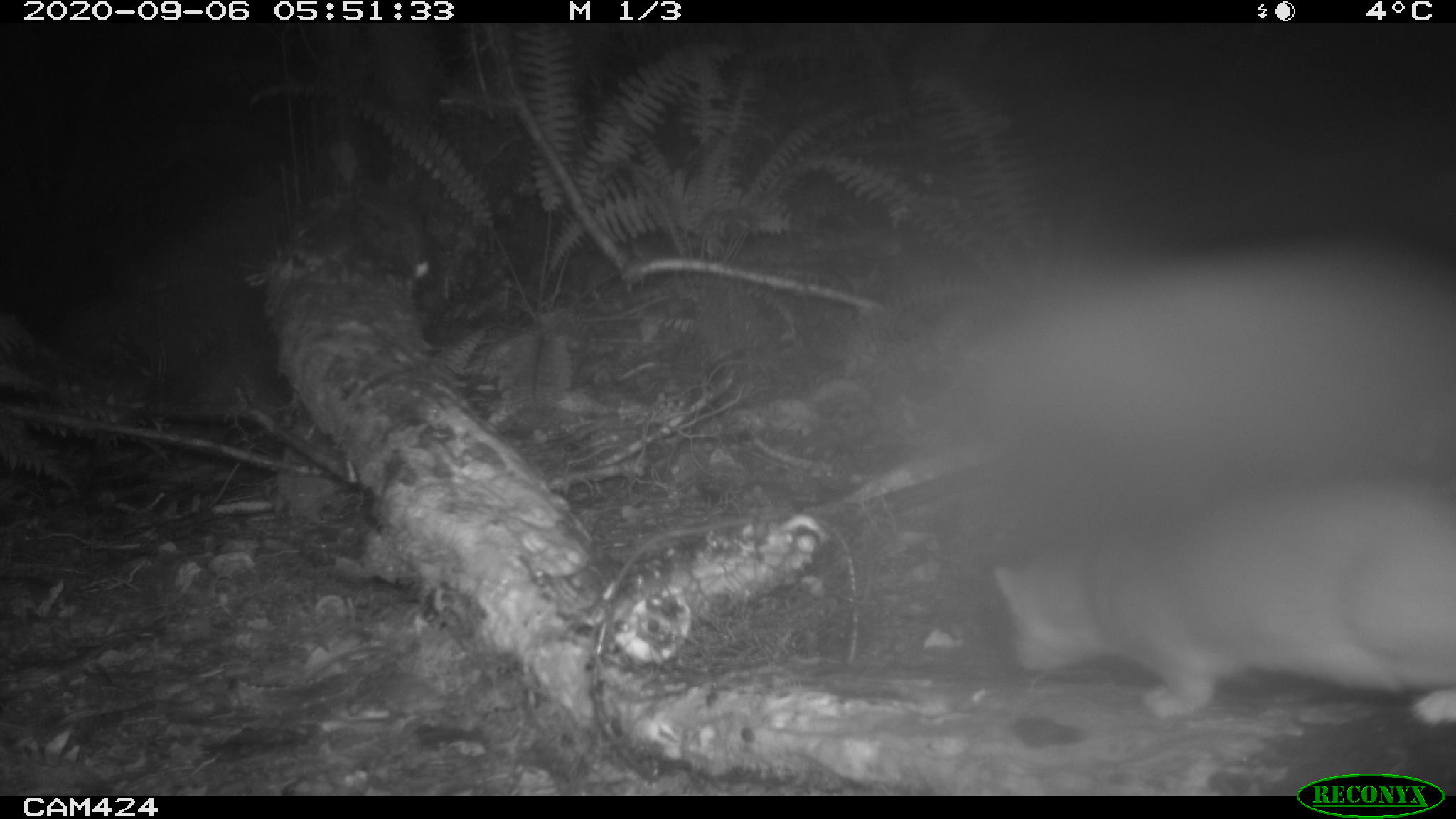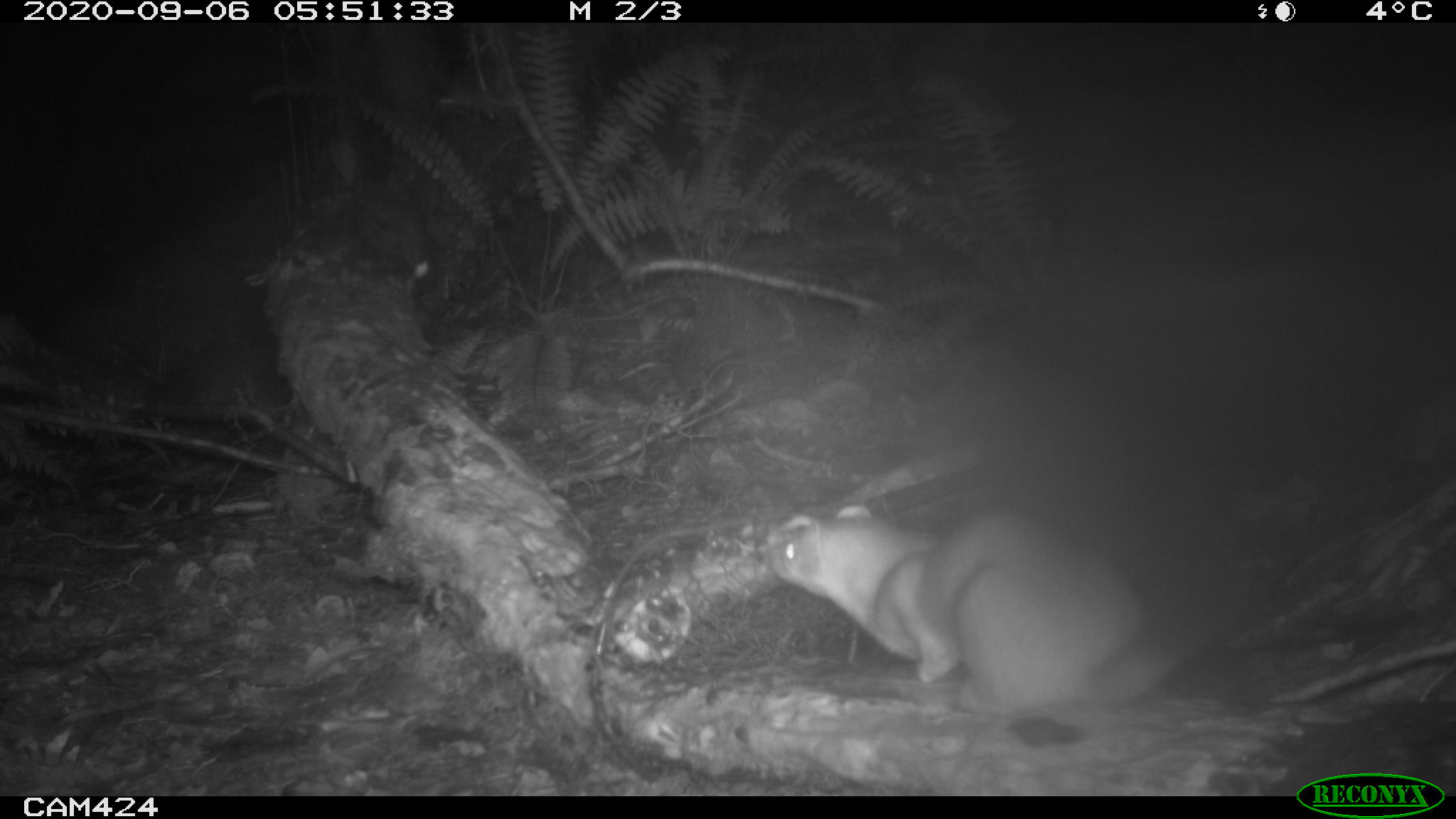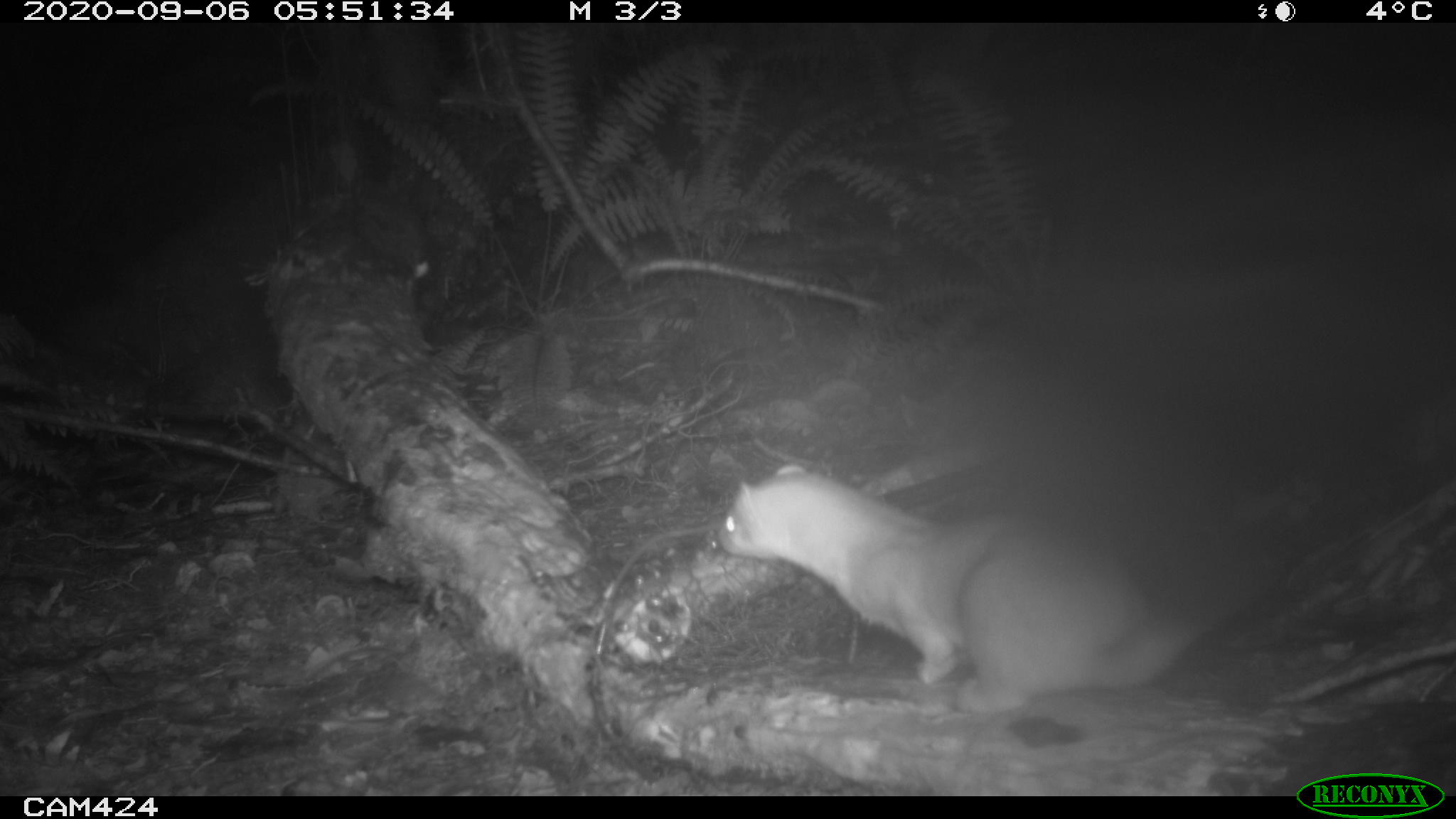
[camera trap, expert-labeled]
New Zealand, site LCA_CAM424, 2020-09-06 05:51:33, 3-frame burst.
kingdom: Animalia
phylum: Chordata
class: Mammalia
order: Carnivora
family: Mustelidae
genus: Mustela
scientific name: Mustela erminea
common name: stoat